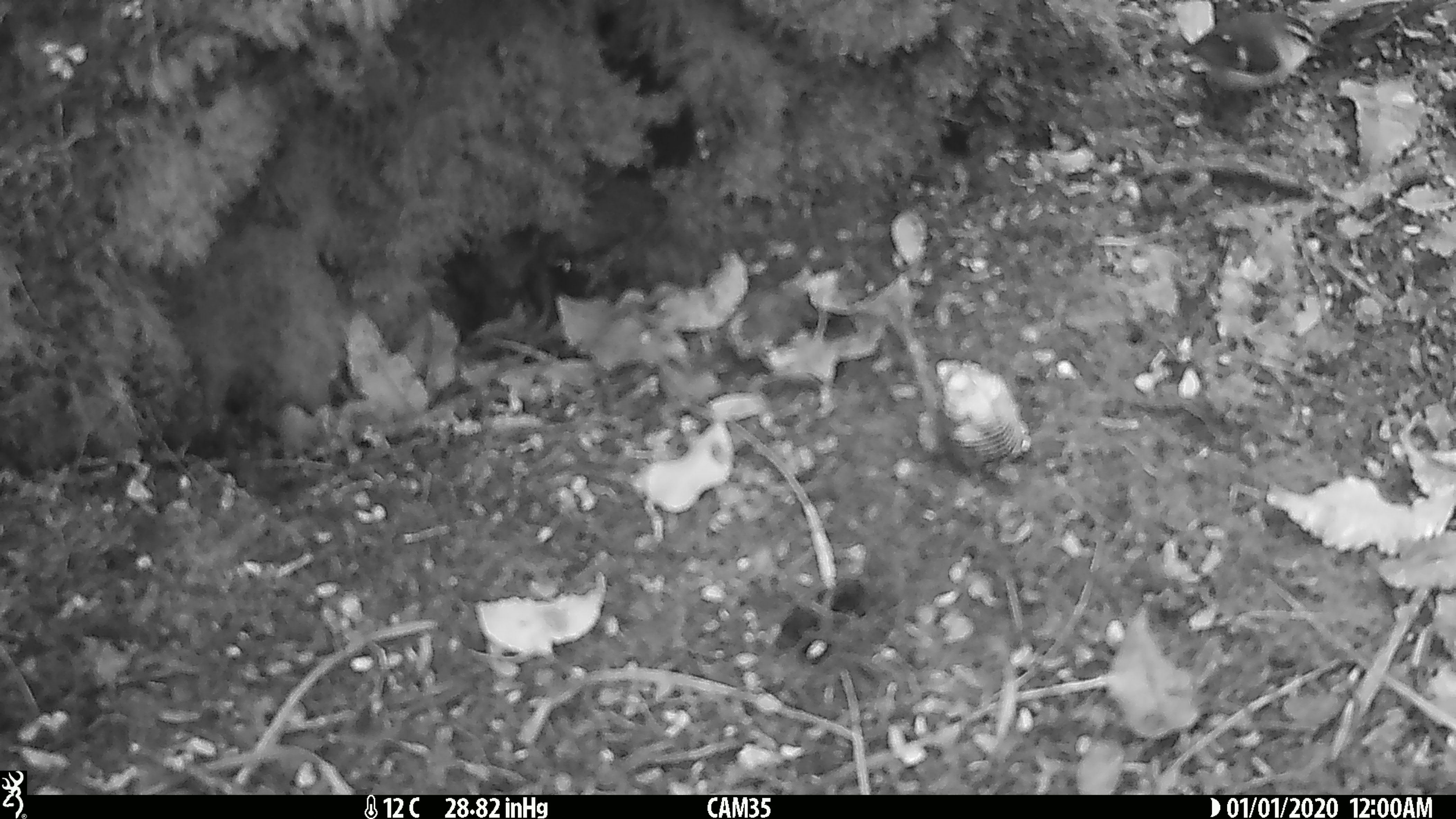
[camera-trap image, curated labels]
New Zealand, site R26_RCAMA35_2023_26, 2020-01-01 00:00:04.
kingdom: Animalia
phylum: Chordata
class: Aves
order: Passeriformes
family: Acanthisittidae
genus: Acanthisitta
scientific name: Acanthisitta chloris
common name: rifleman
Rifleman (Acanthisitta chloris).